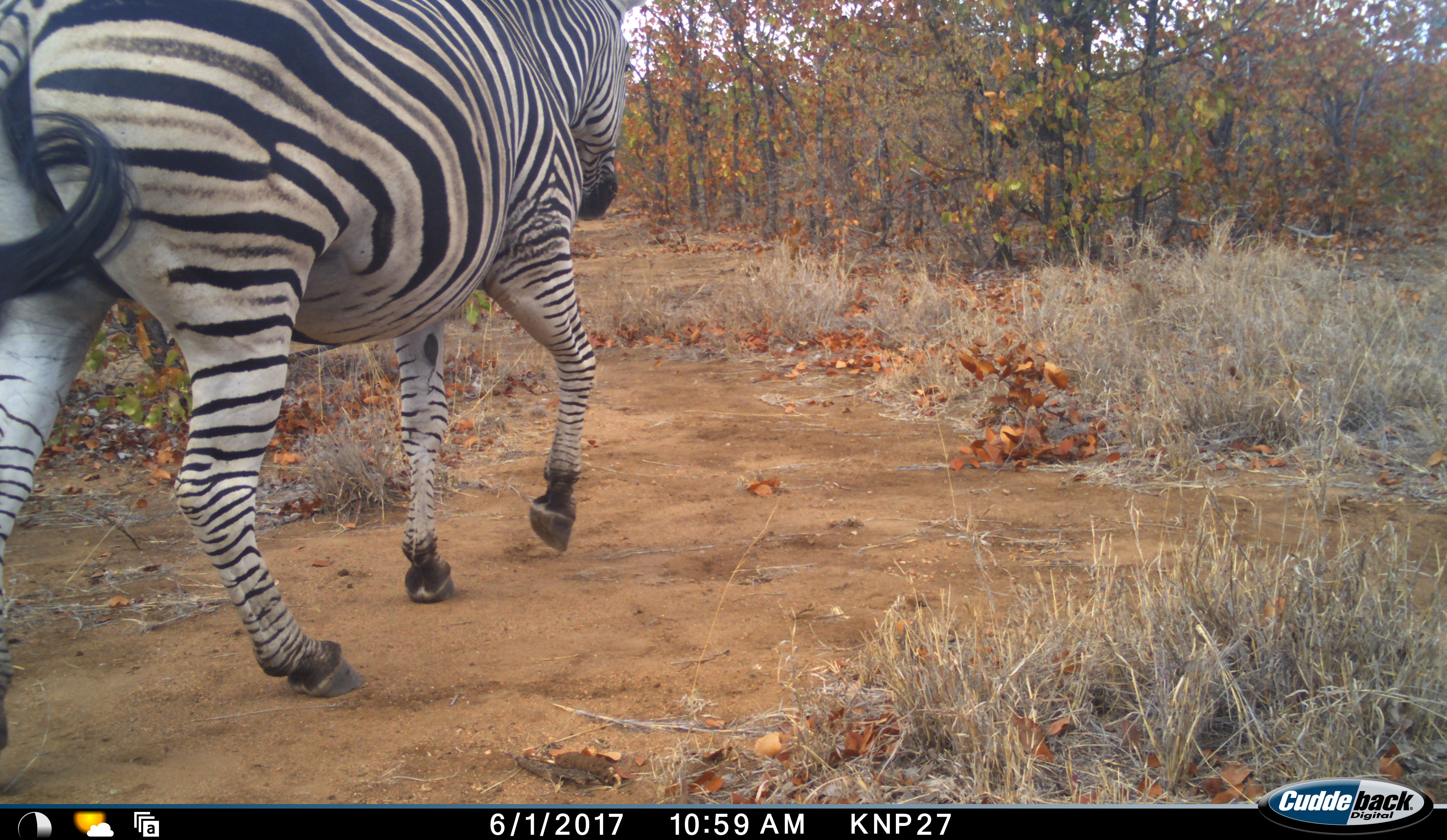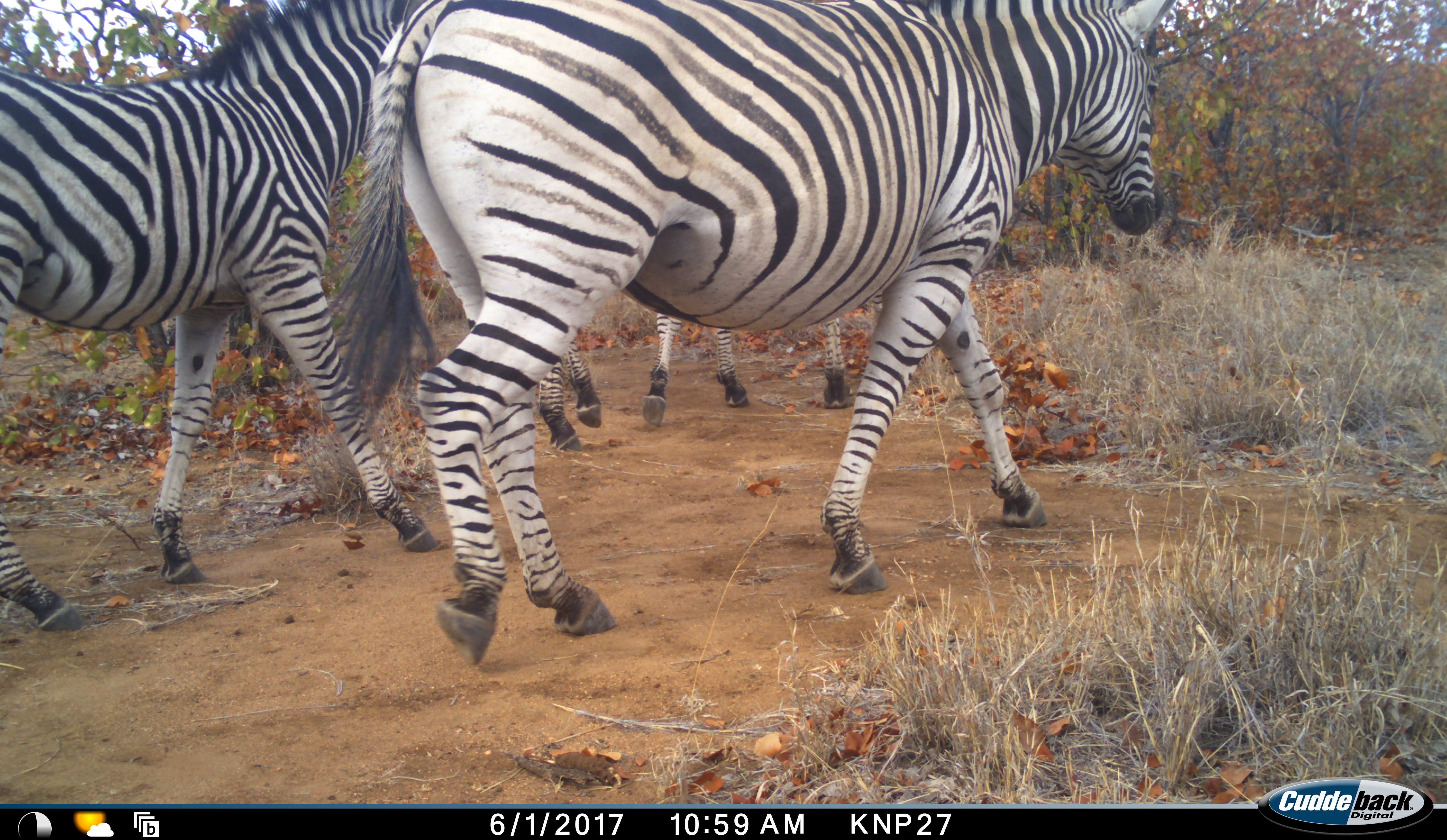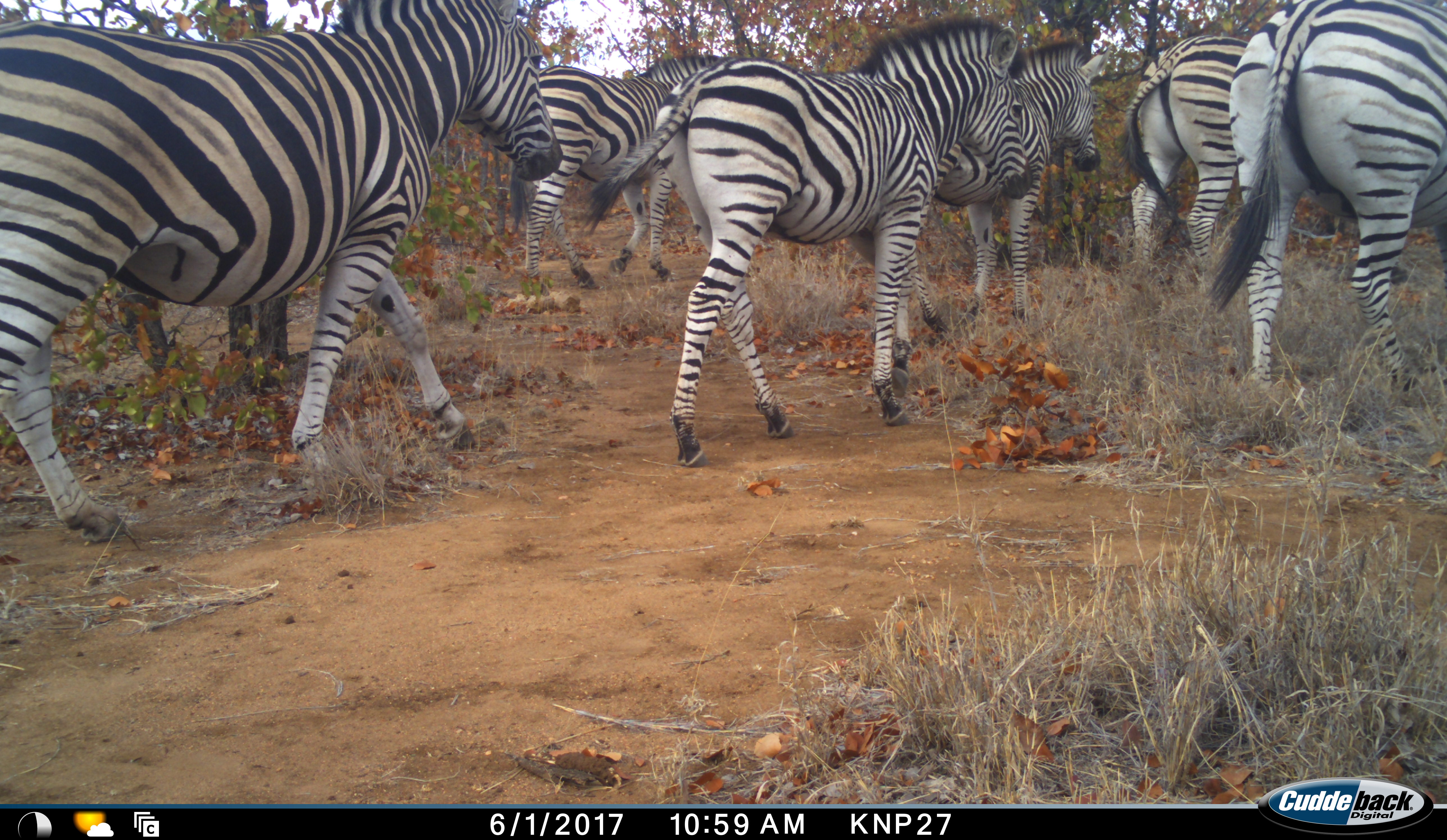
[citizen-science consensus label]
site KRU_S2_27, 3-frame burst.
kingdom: Animalia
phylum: Chordata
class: Mammalia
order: Perissodactyla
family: Equidae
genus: Equus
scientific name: Equus quagga burchellii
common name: burchell's zebra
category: zebraburchells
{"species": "zebraburchells (burchell's zebra) (Equus quagga burchellii)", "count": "6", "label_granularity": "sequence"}